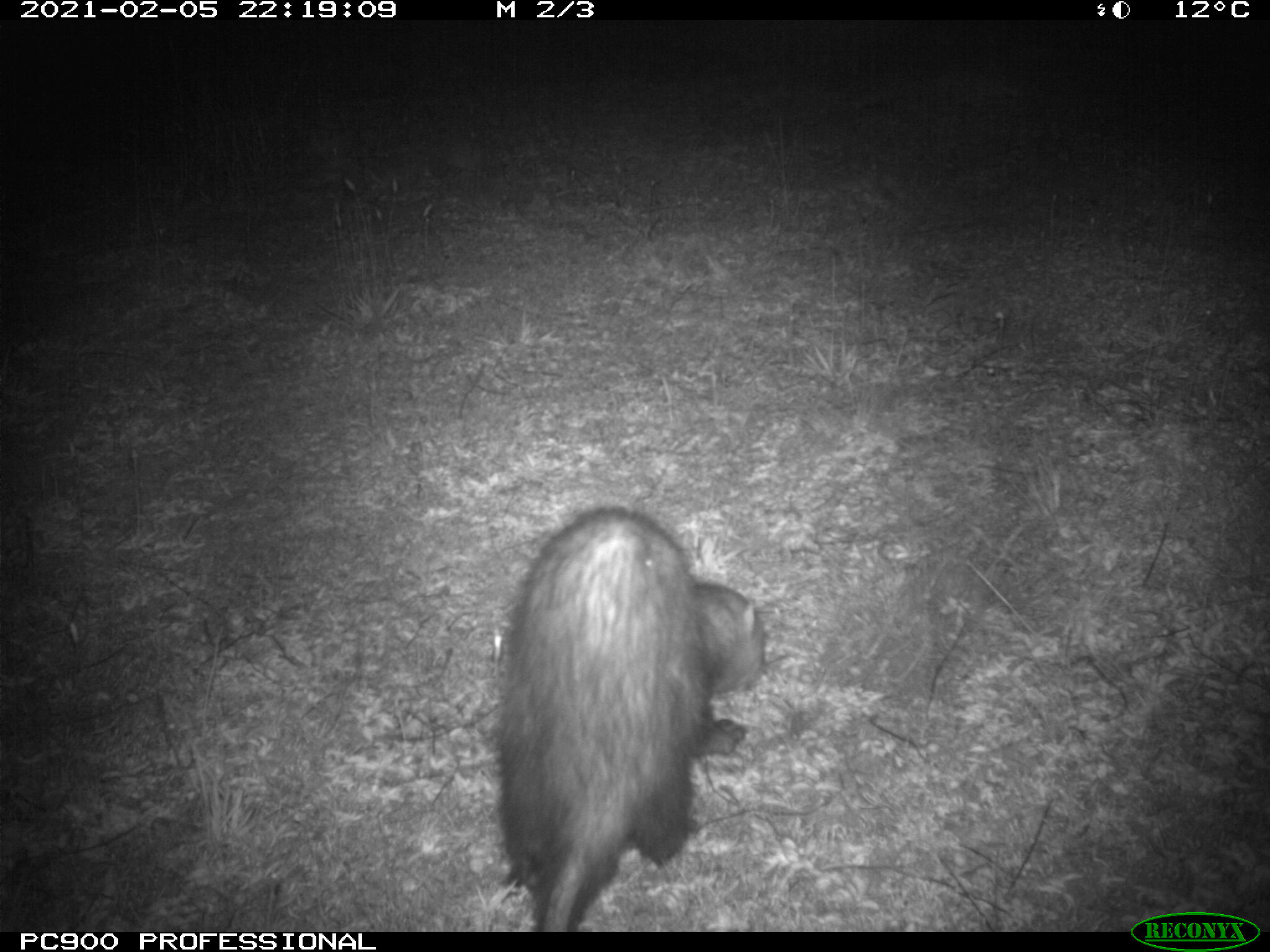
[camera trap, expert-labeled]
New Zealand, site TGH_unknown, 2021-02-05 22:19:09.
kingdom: Animalia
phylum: Chordata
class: Mammalia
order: Carnivora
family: Mustelidae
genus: Mustela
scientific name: Mustela furo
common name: ferret